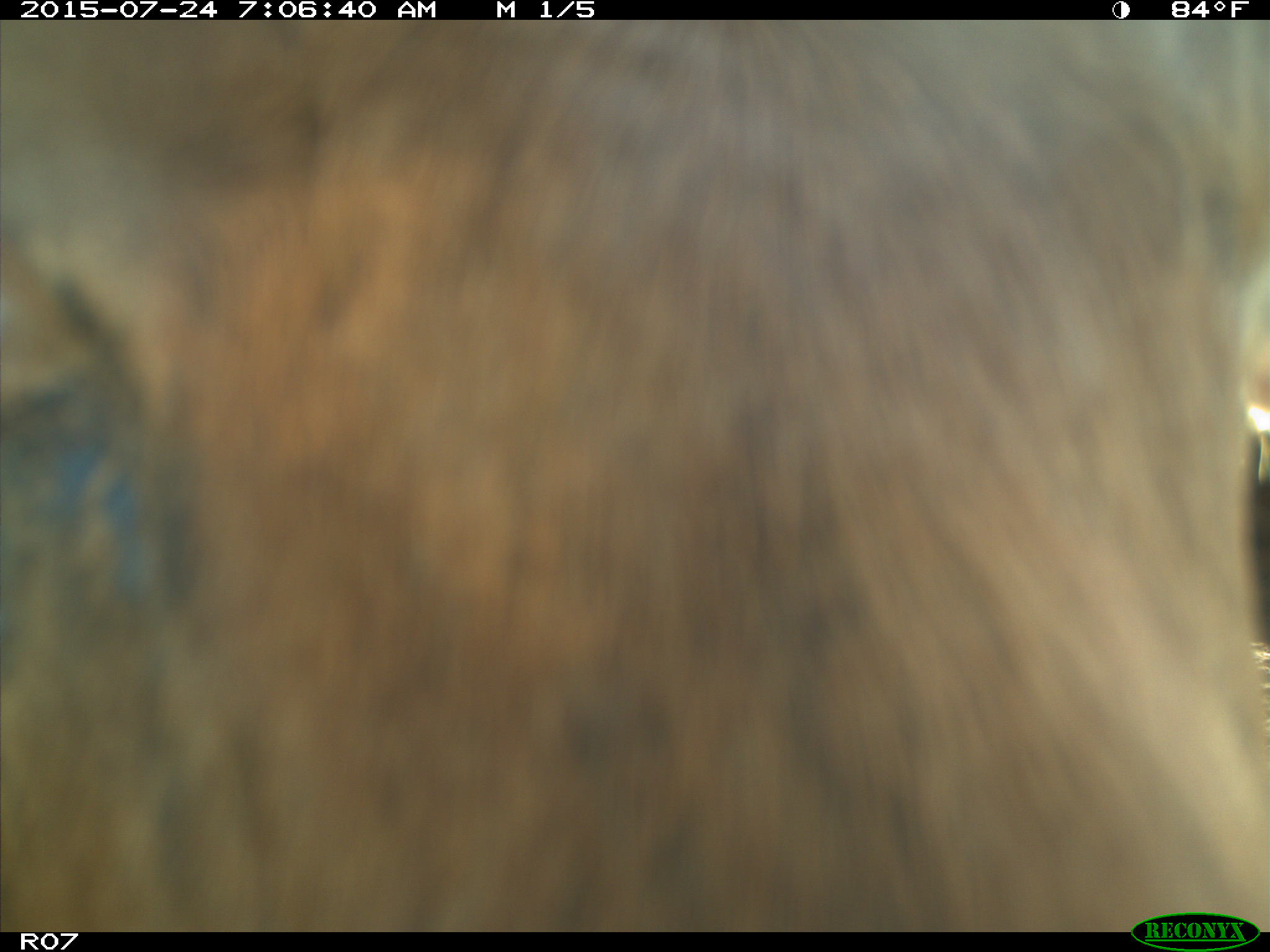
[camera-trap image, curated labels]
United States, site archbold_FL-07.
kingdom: Animalia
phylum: Chordata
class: Mammalia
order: Artiodactyla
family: Bovidae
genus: Bos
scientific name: Bos taurus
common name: domestic cow